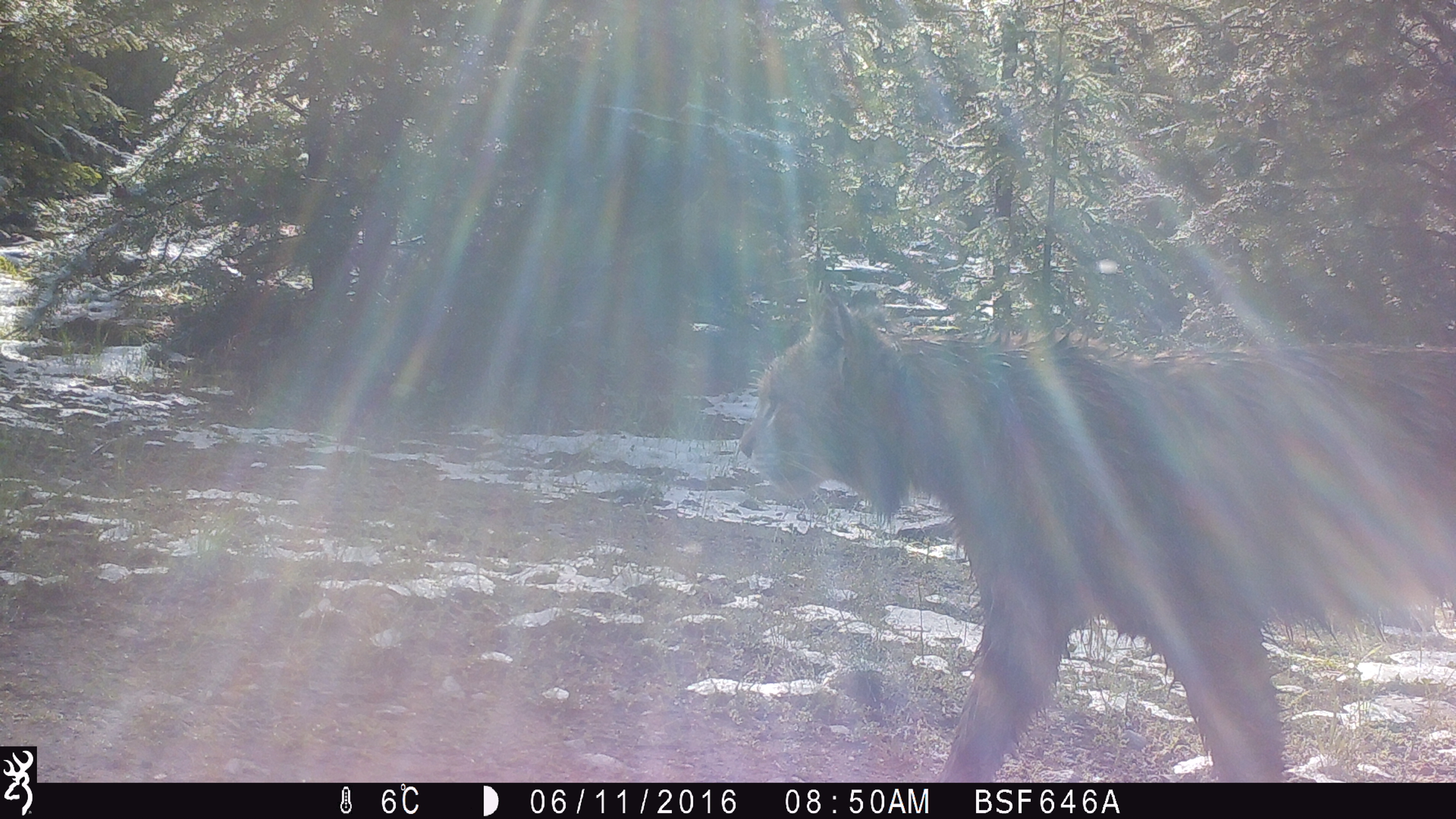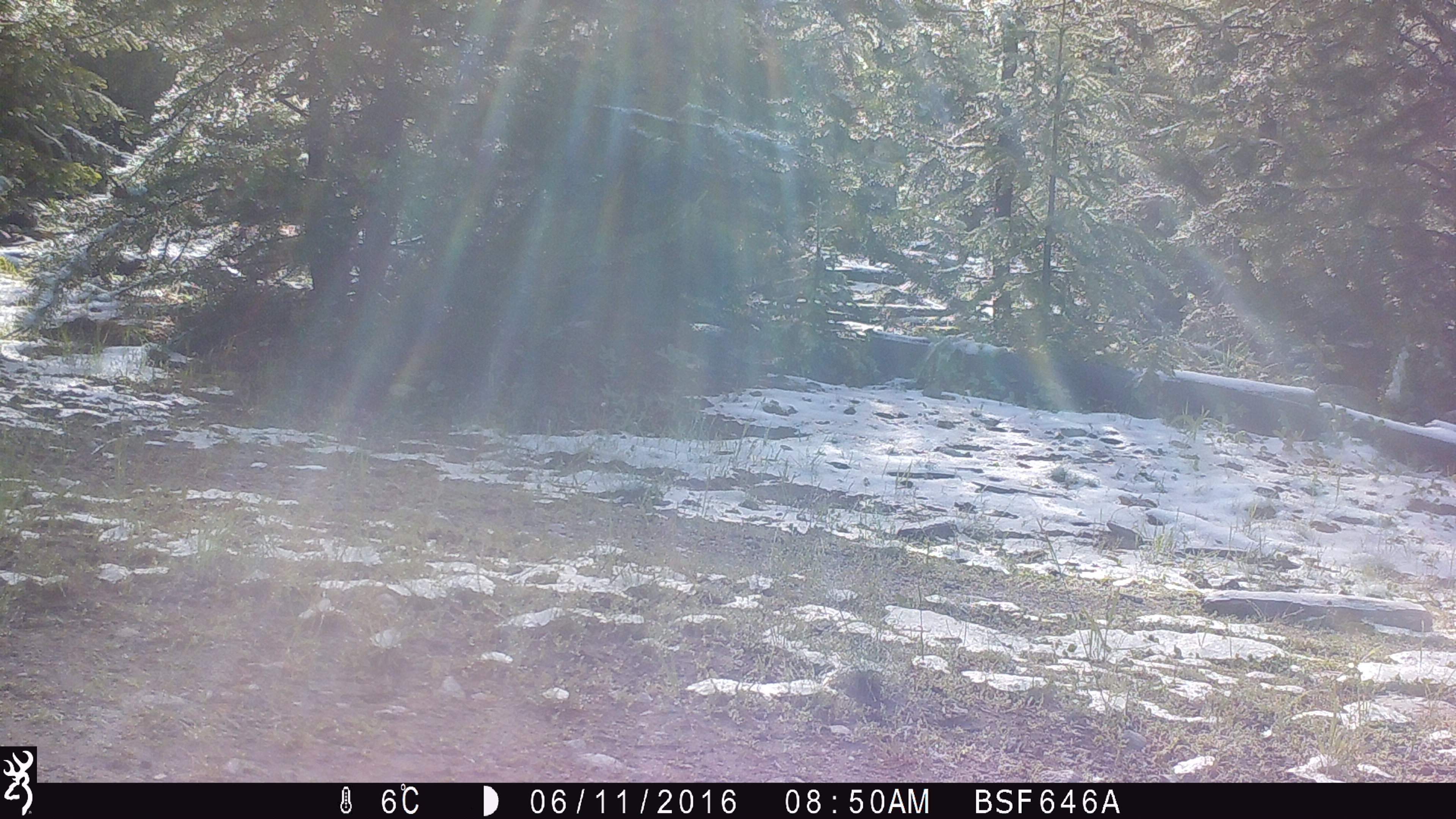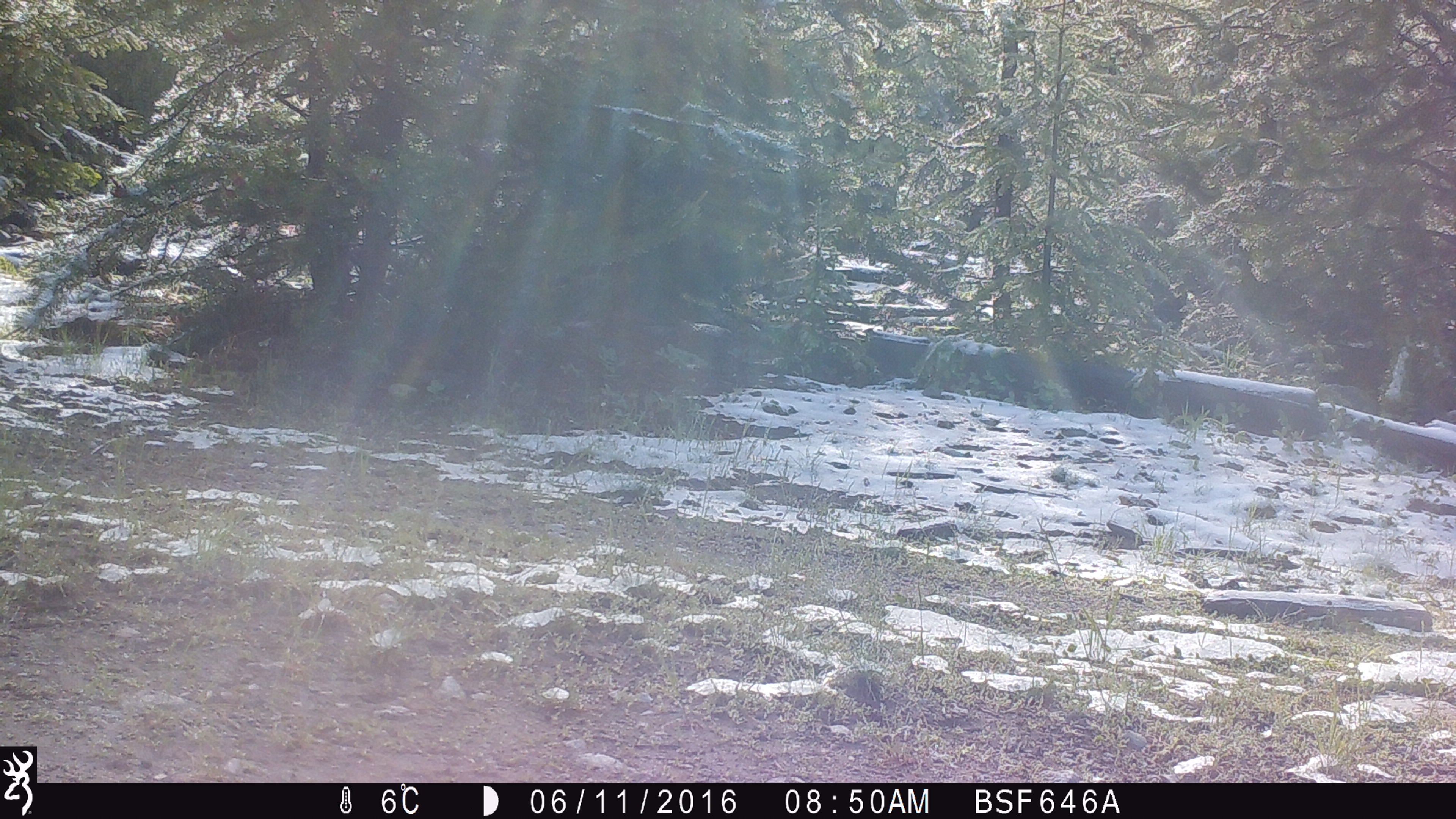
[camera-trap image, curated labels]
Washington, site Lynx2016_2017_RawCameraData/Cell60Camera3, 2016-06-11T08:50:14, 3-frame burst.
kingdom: Animalia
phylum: Chordata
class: Mammalia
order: Carnivora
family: Felidae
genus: Lynx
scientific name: Lynx rufus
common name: bobcat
Lynx rufus (bobcat). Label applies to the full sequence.